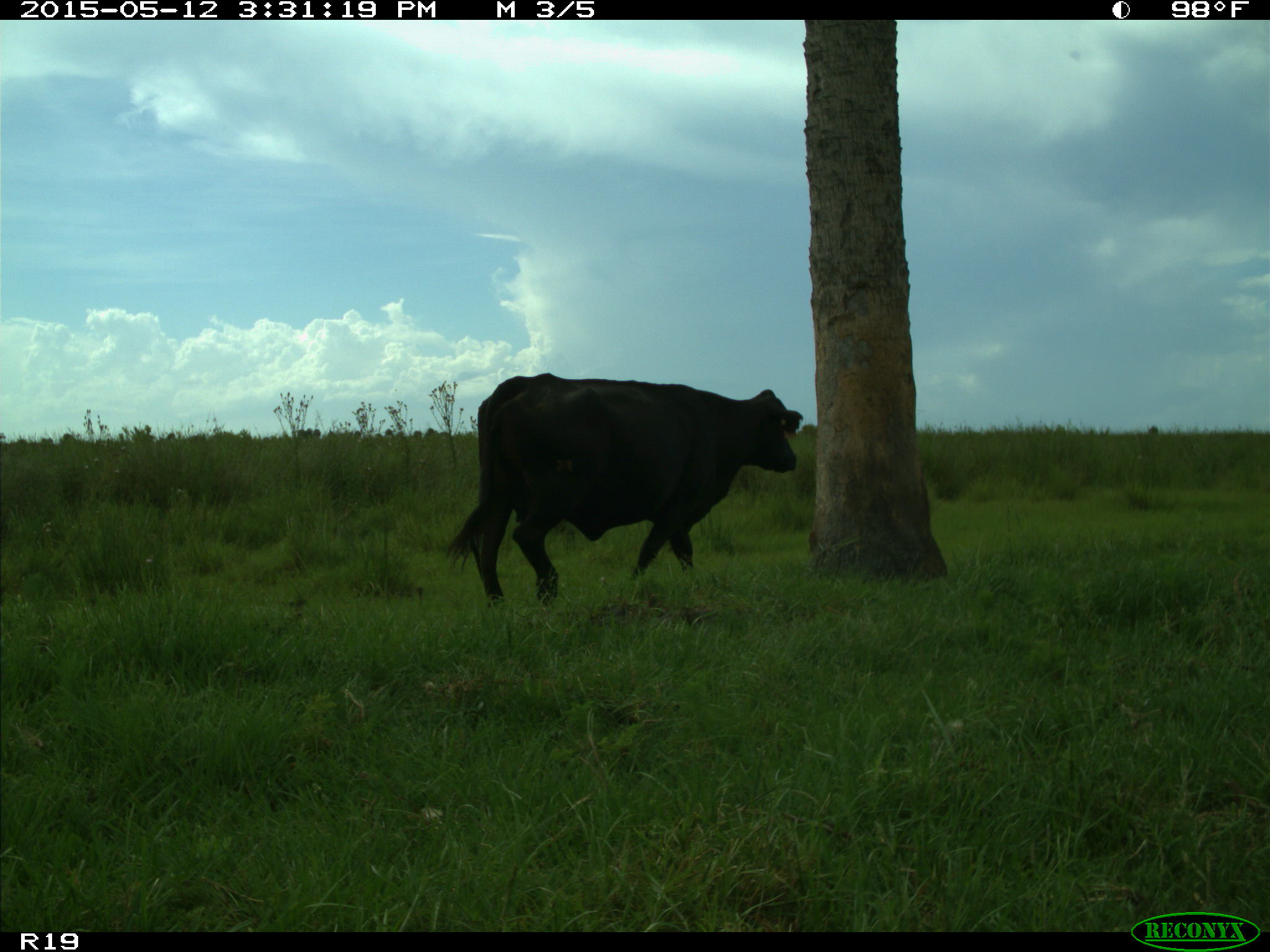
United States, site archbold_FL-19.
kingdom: Animalia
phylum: Chordata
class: Mammalia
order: Artiodactyla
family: Bovidae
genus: Bos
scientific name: Bos taurus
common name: domestic cow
Bos taurus (domestic cow).